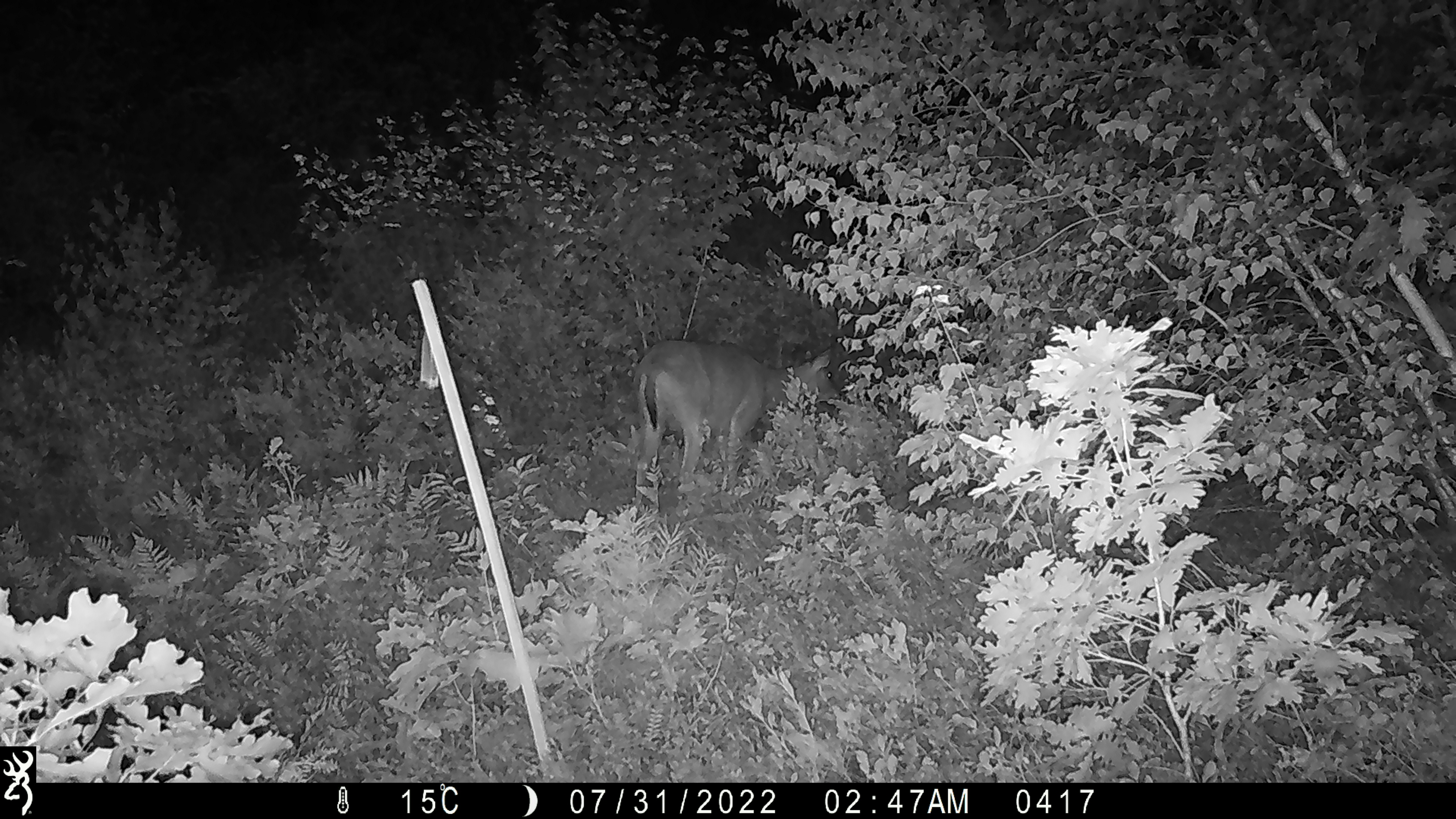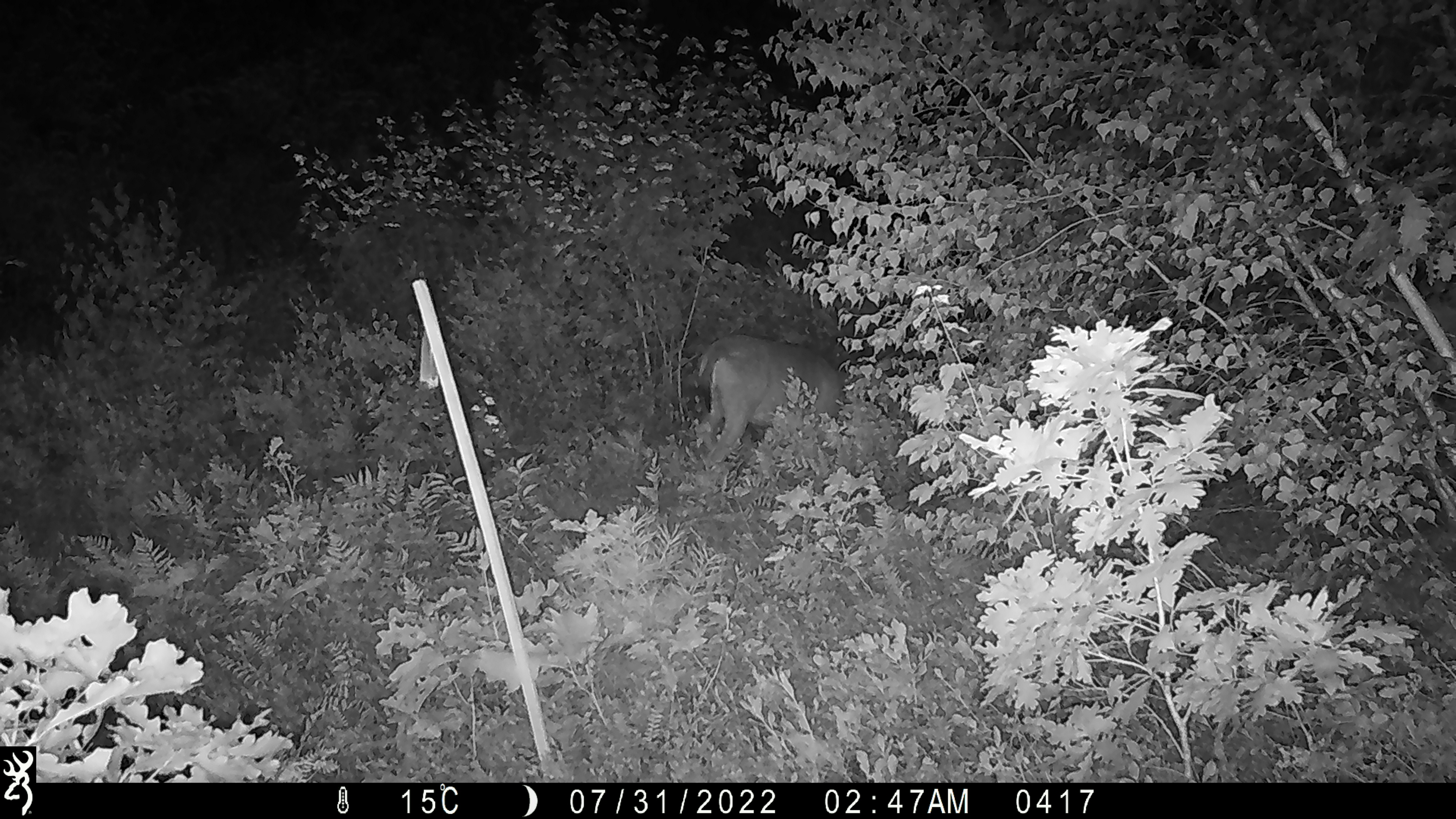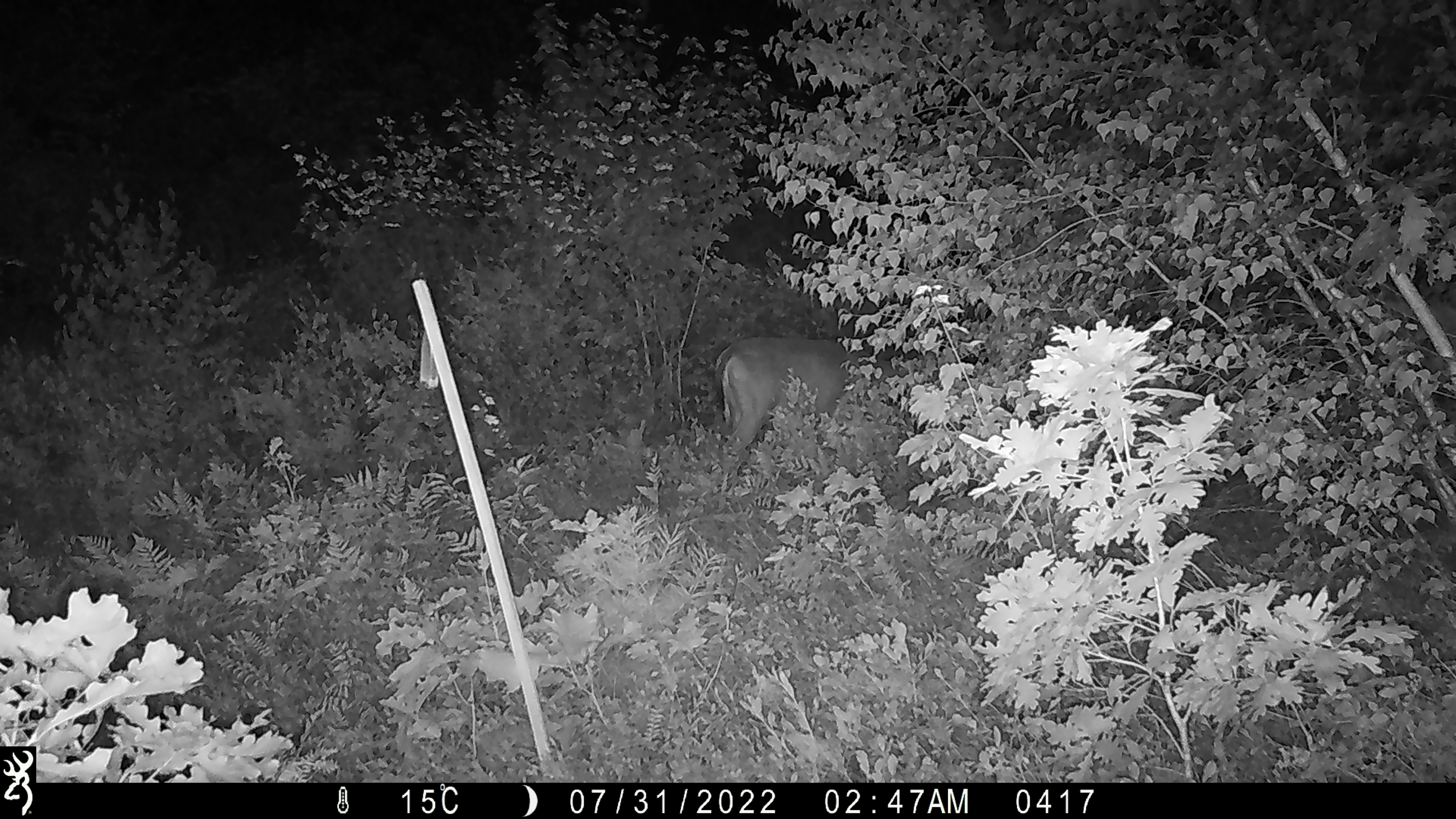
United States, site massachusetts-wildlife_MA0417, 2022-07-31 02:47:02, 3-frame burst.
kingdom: Animalia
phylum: Chordata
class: Mammalia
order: Artiodactyla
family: Cervidae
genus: Odocoileus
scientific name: Odocoileus virginianus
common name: white-tailed deer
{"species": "white-tailed deer (Odocoileus virginianus)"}